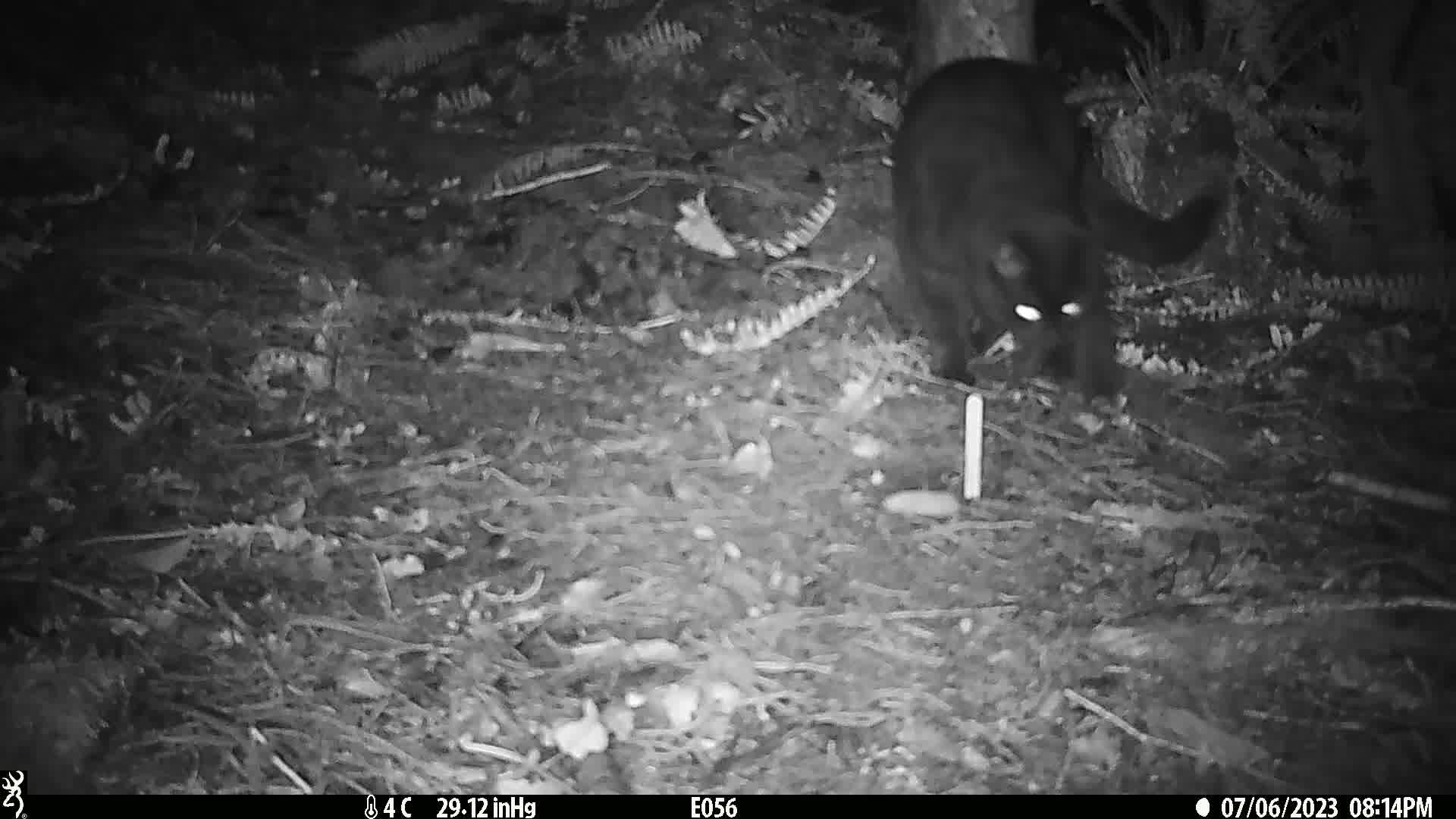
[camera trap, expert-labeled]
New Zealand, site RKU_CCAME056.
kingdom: Animalia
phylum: Chordata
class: Mammalia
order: Carnivora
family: Felidae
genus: Felis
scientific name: Felis catus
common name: domestic cat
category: cat